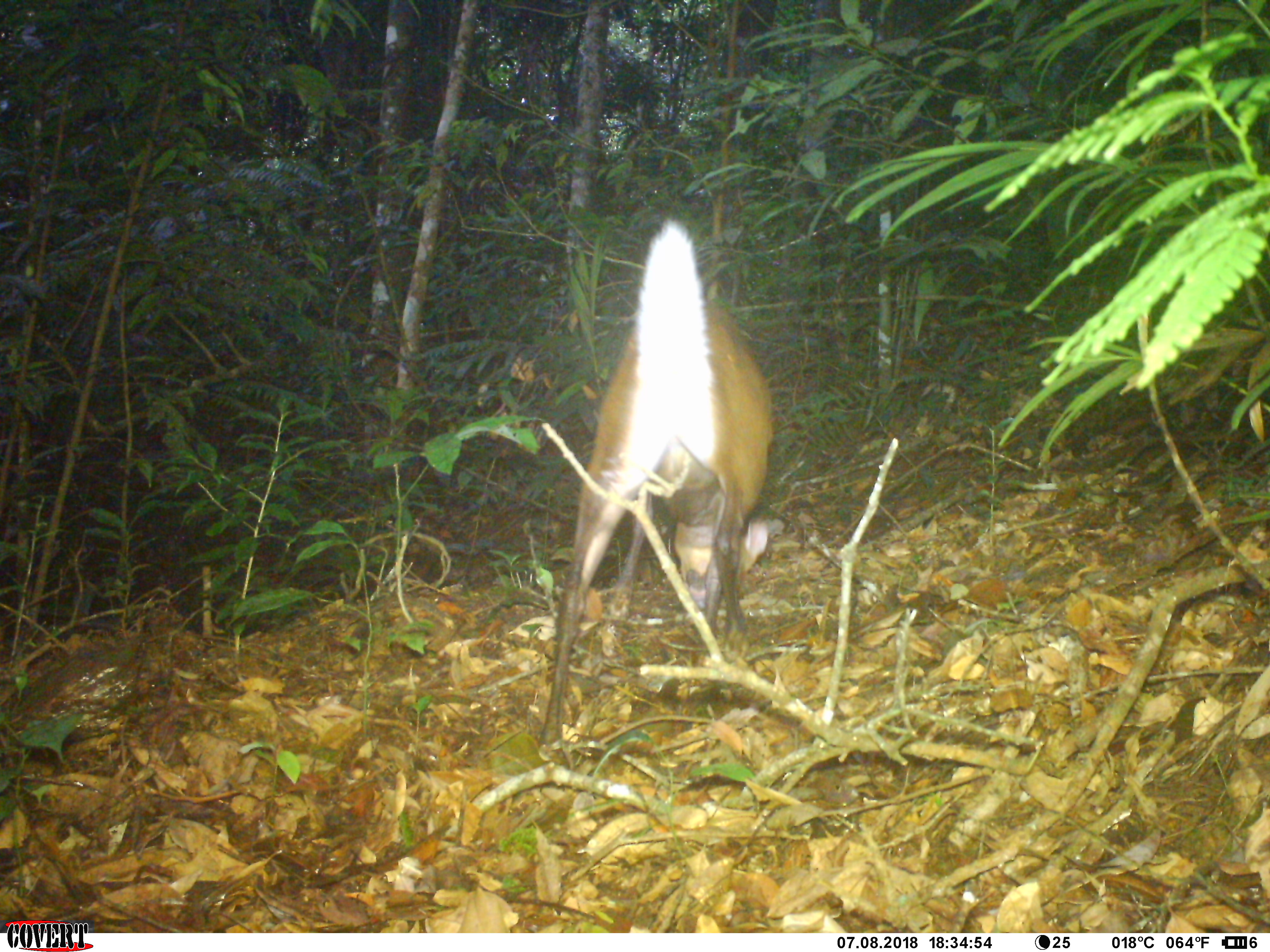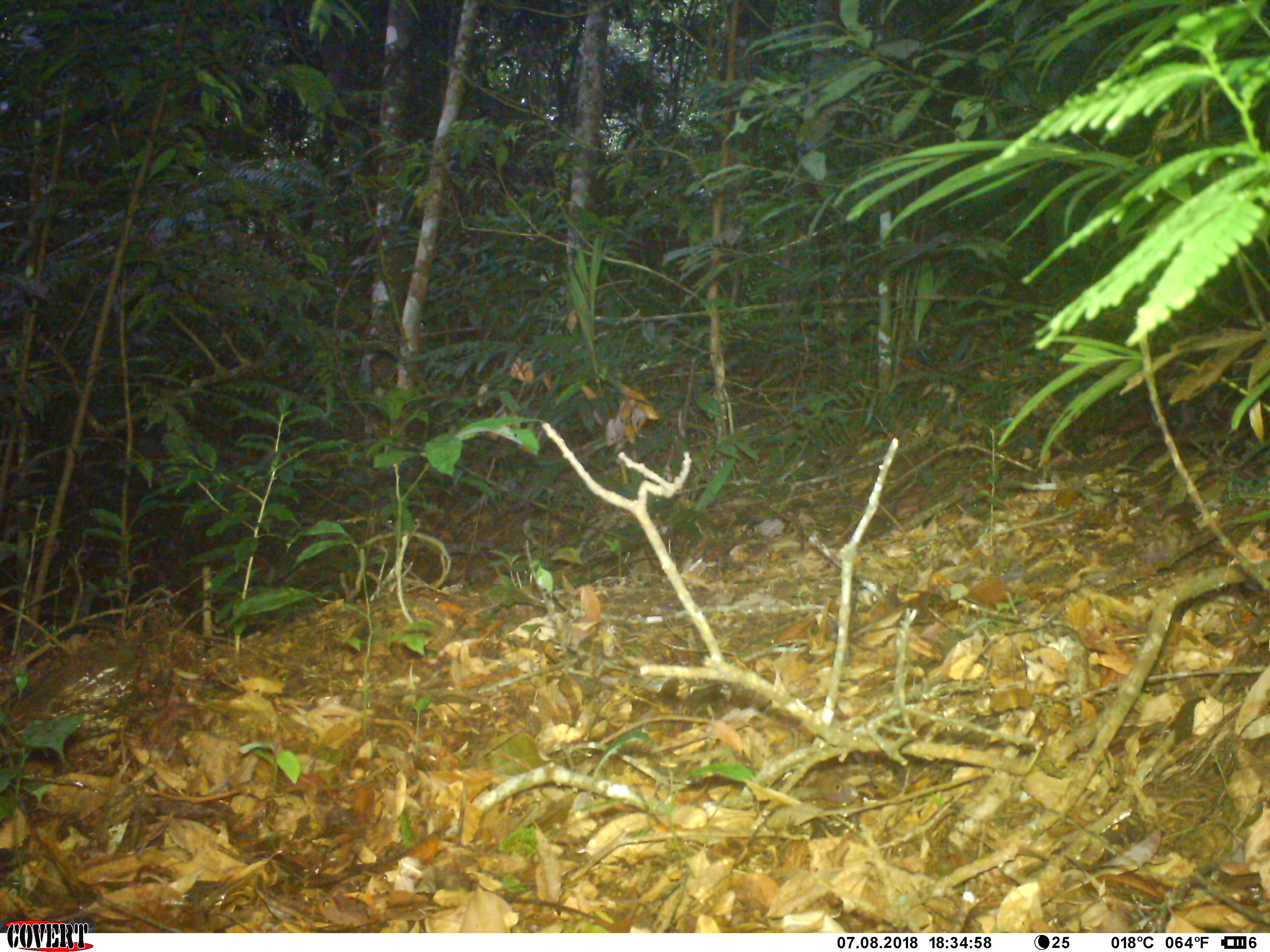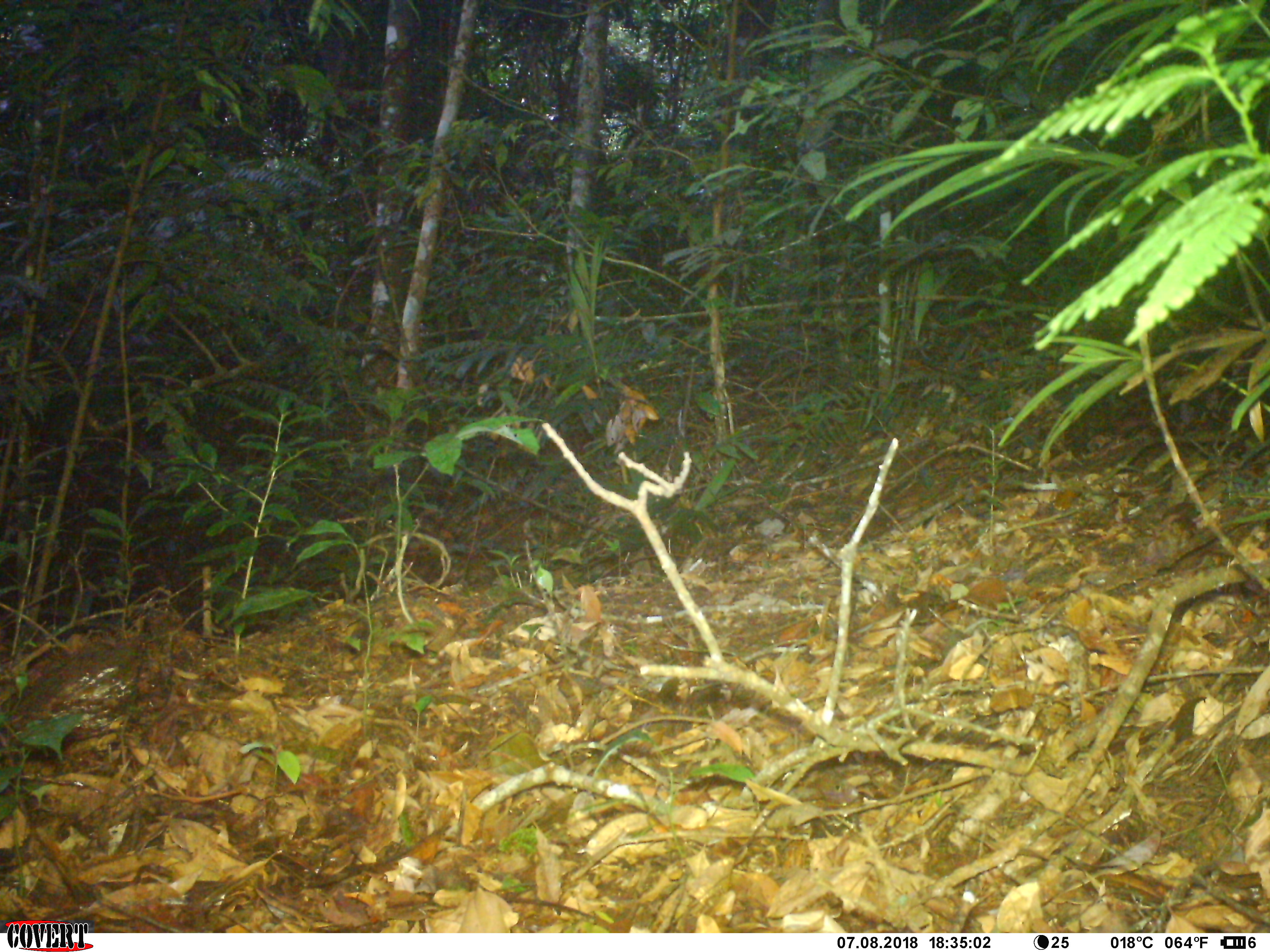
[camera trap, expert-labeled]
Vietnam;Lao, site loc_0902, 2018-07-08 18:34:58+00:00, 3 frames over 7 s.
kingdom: Animalia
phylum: Chordata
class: Mammalia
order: Artiodactyla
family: Cervidae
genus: Muntiacus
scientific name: Muntiacus rooseveltorum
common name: roosevelt's muntjac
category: roosevelts muntjac group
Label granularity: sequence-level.